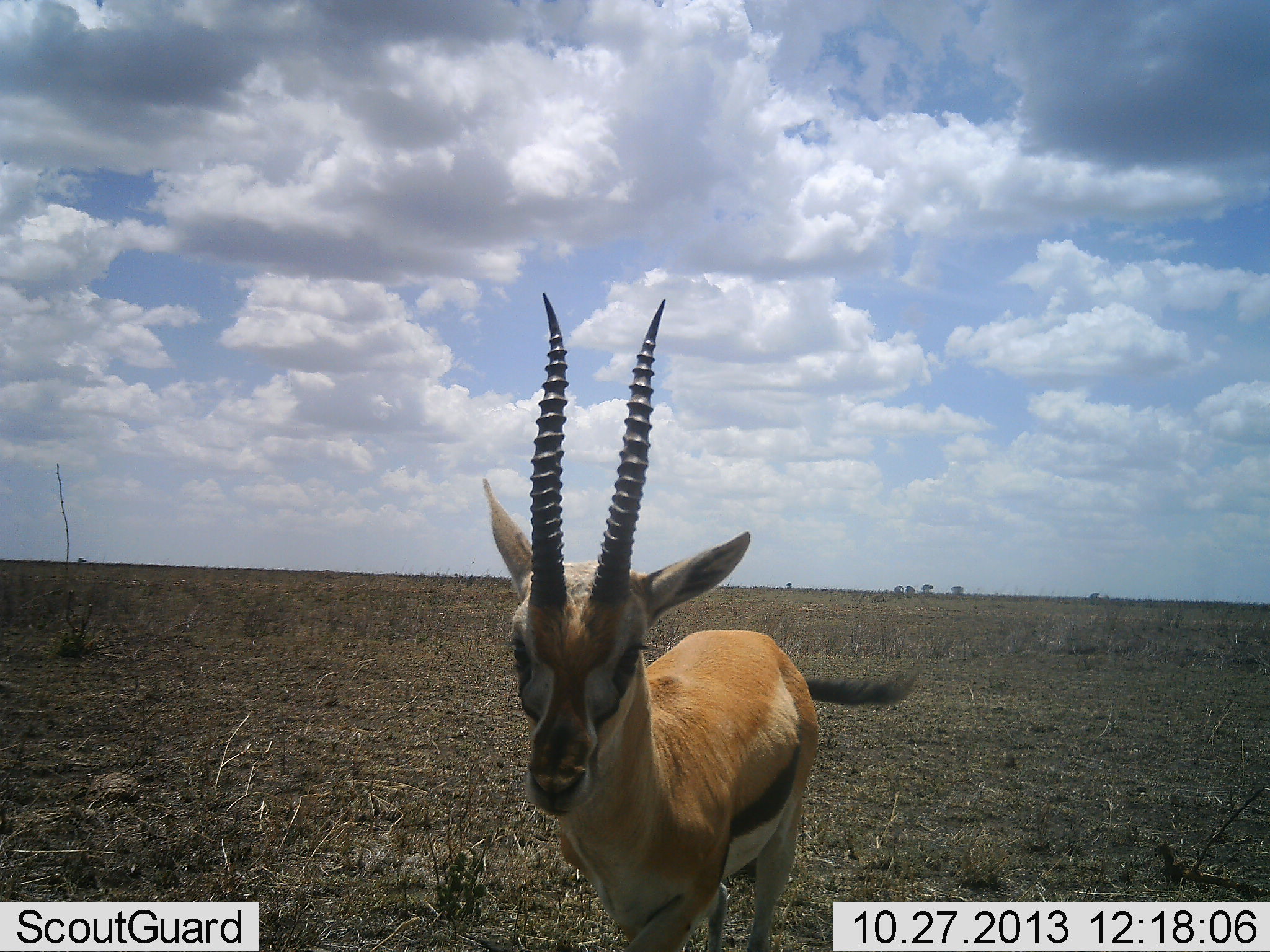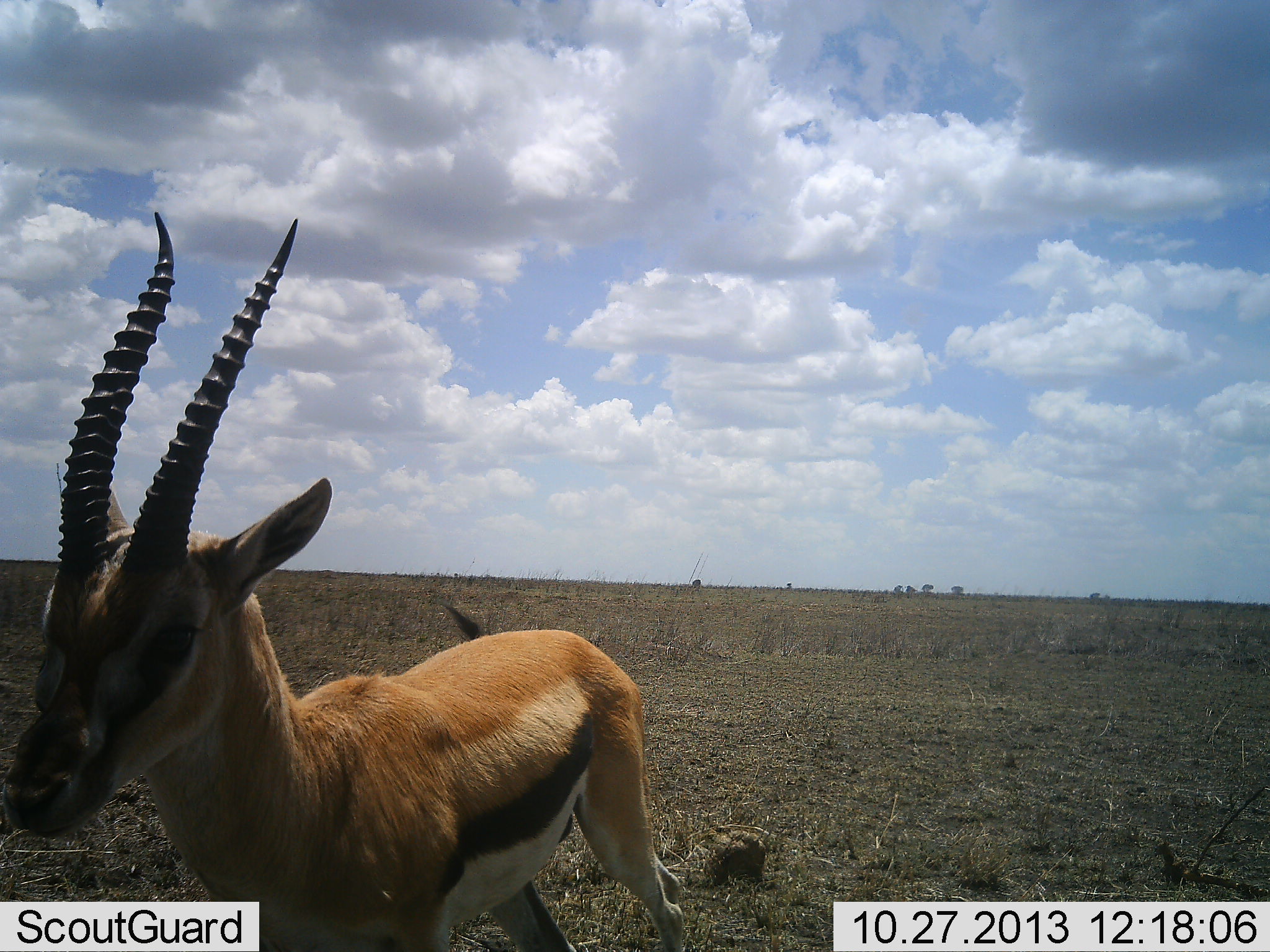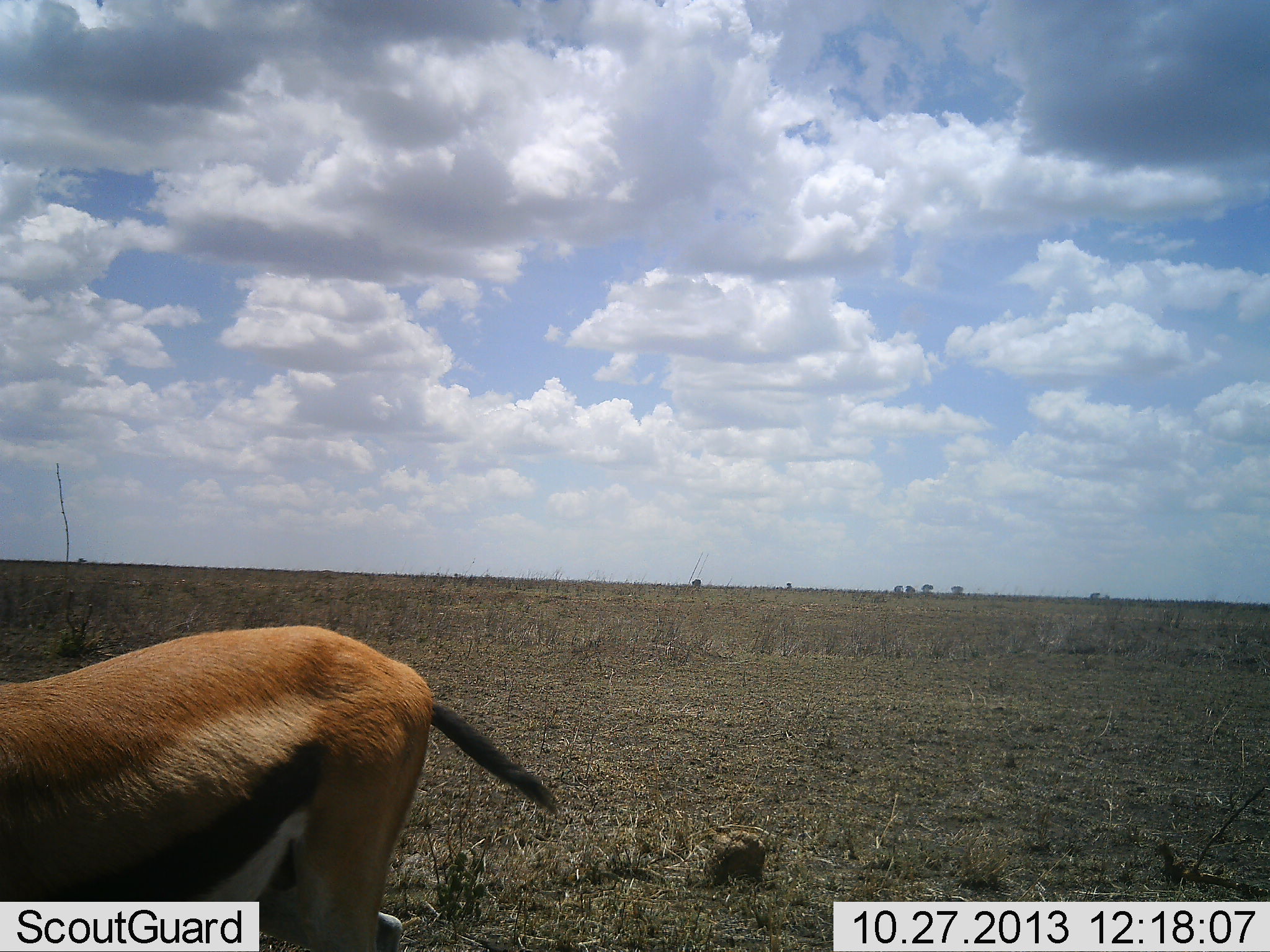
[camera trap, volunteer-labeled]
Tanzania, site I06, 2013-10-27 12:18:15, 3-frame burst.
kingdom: Animalia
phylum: Chordata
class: Mammalia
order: Artiodactyla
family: Bovidae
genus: Eudorcas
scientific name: Eudorcas thomsonii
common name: thomson's gazelle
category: gazellethomsons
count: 1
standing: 20%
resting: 0%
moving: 90%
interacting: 0%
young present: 0%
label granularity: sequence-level